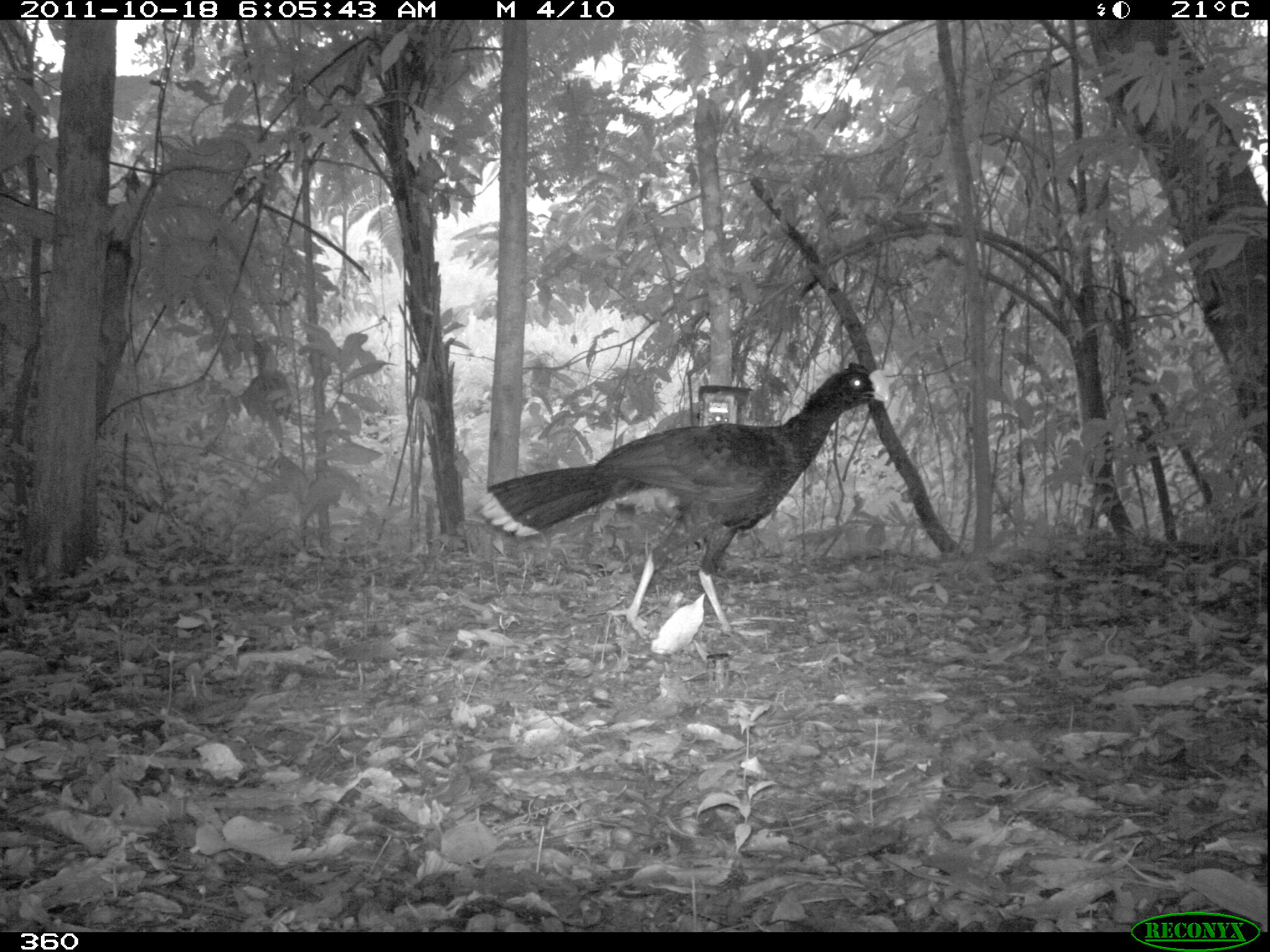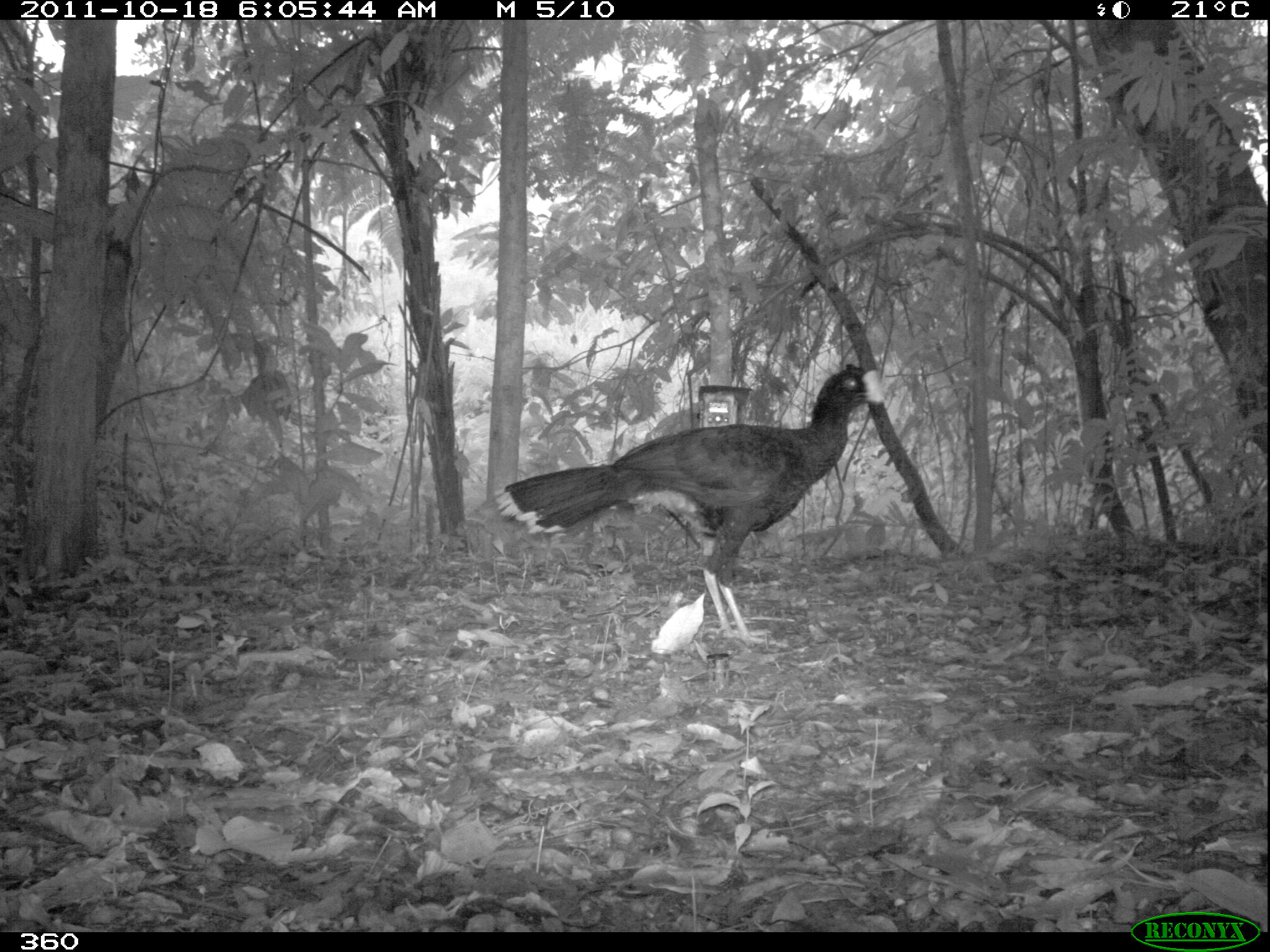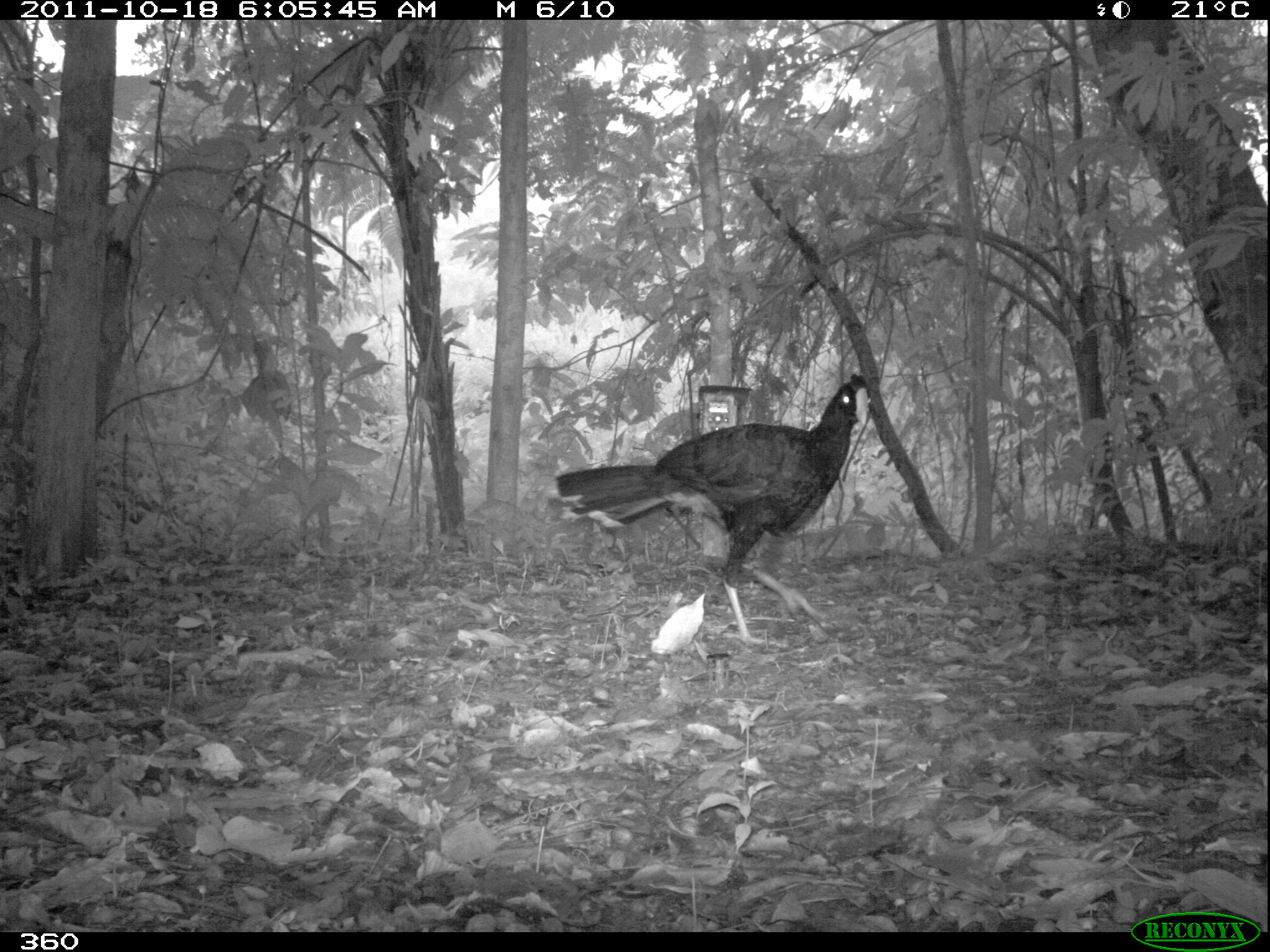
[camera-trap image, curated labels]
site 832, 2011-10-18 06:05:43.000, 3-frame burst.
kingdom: Animalia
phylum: Chordata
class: Aves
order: Galliformes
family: Cracidae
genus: Mitu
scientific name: Mitu tuberosum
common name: razor-billed curassow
Mitu tuberosum (razor-billed curassow).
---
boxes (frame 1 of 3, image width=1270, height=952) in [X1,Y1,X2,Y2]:
mitu tuberosum: [475,363,888,646]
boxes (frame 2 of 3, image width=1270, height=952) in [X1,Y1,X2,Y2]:
mitu tuberosum: [487,360,884,654]